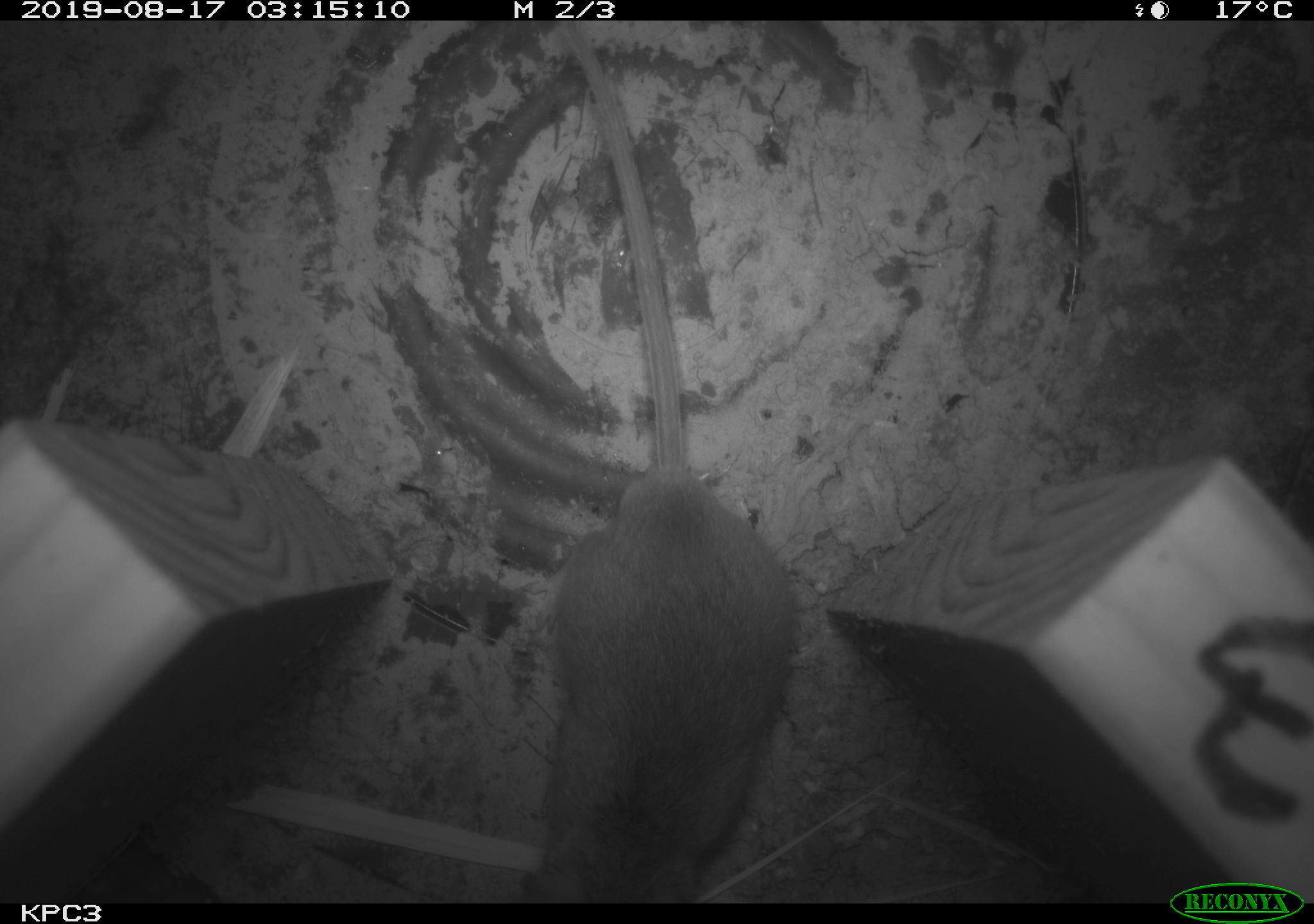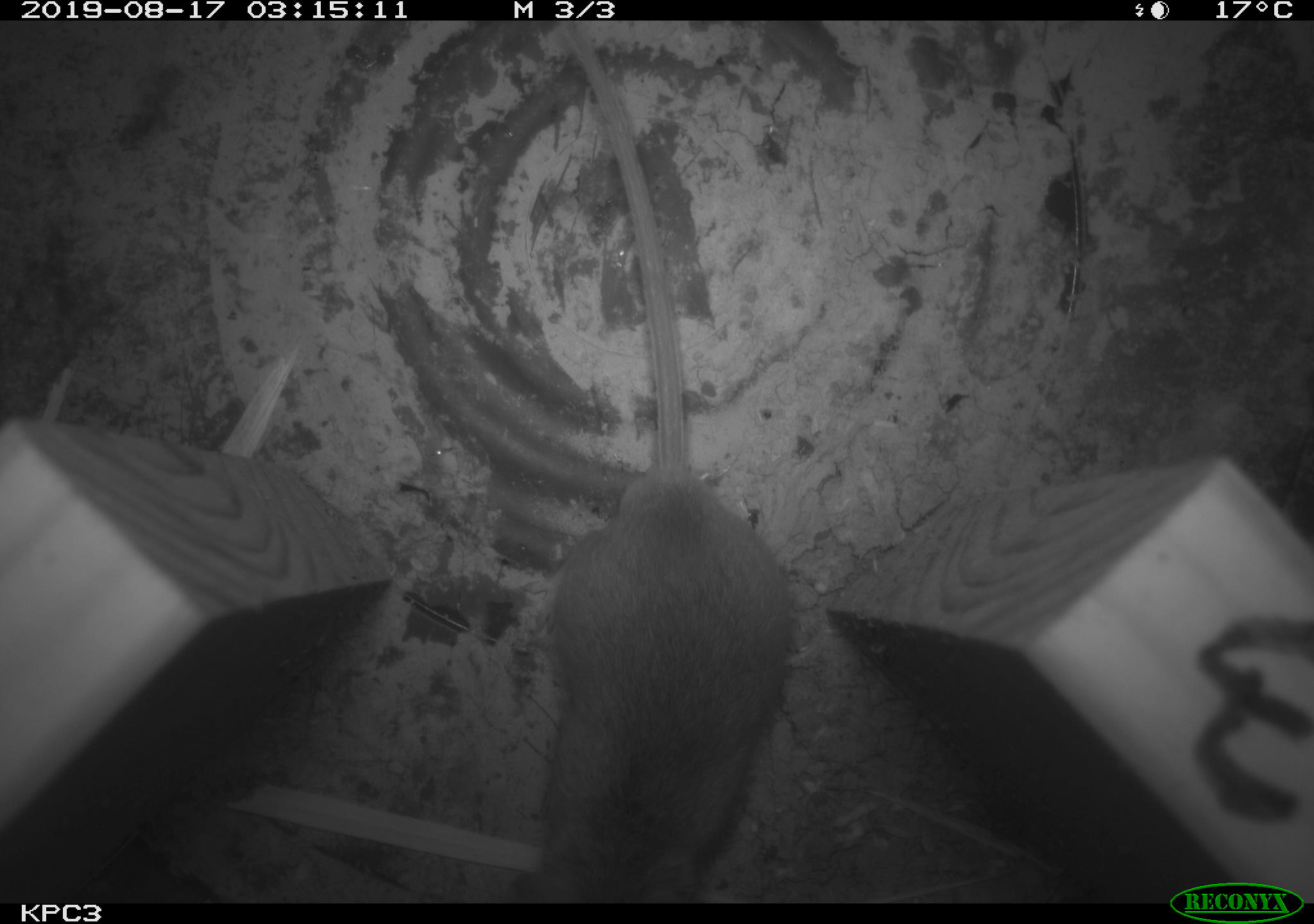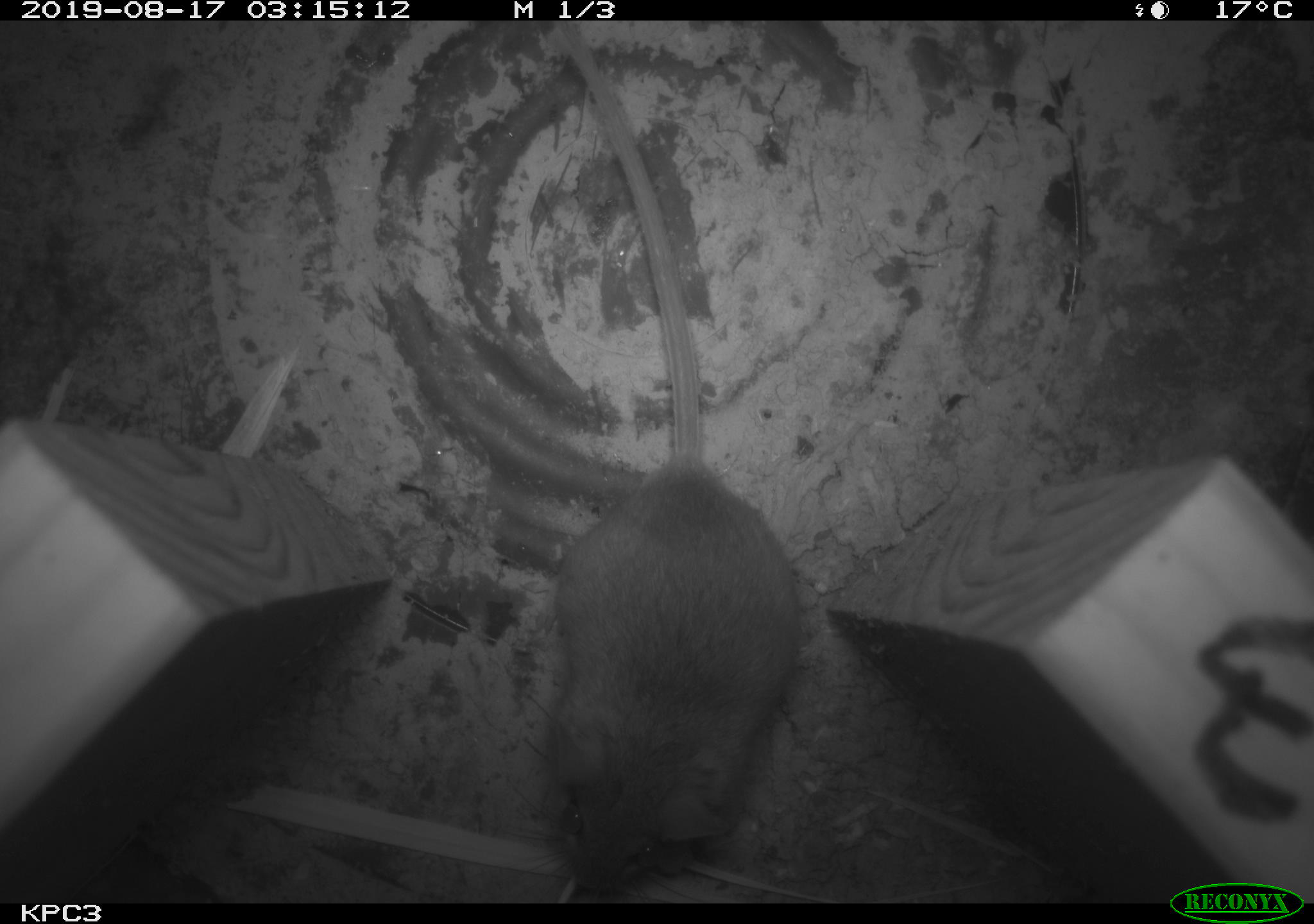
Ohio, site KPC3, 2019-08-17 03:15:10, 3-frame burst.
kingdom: Animalia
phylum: Chordata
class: Mammalia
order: Rodentia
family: Cricetidae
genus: Peromyscus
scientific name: Peromyscus leucopus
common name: white-footed mouse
White-footed mouse (Peromyscus leucopus).